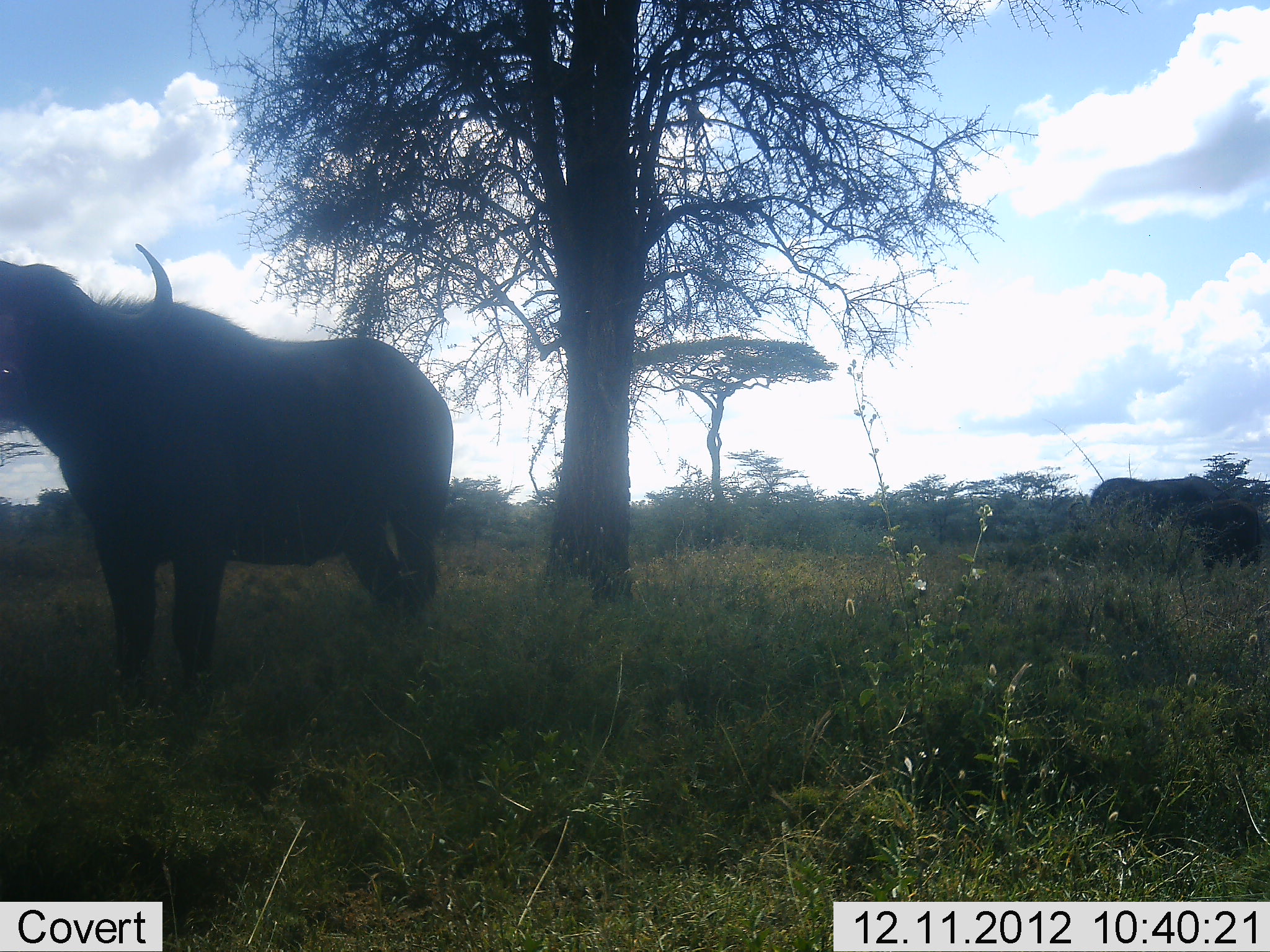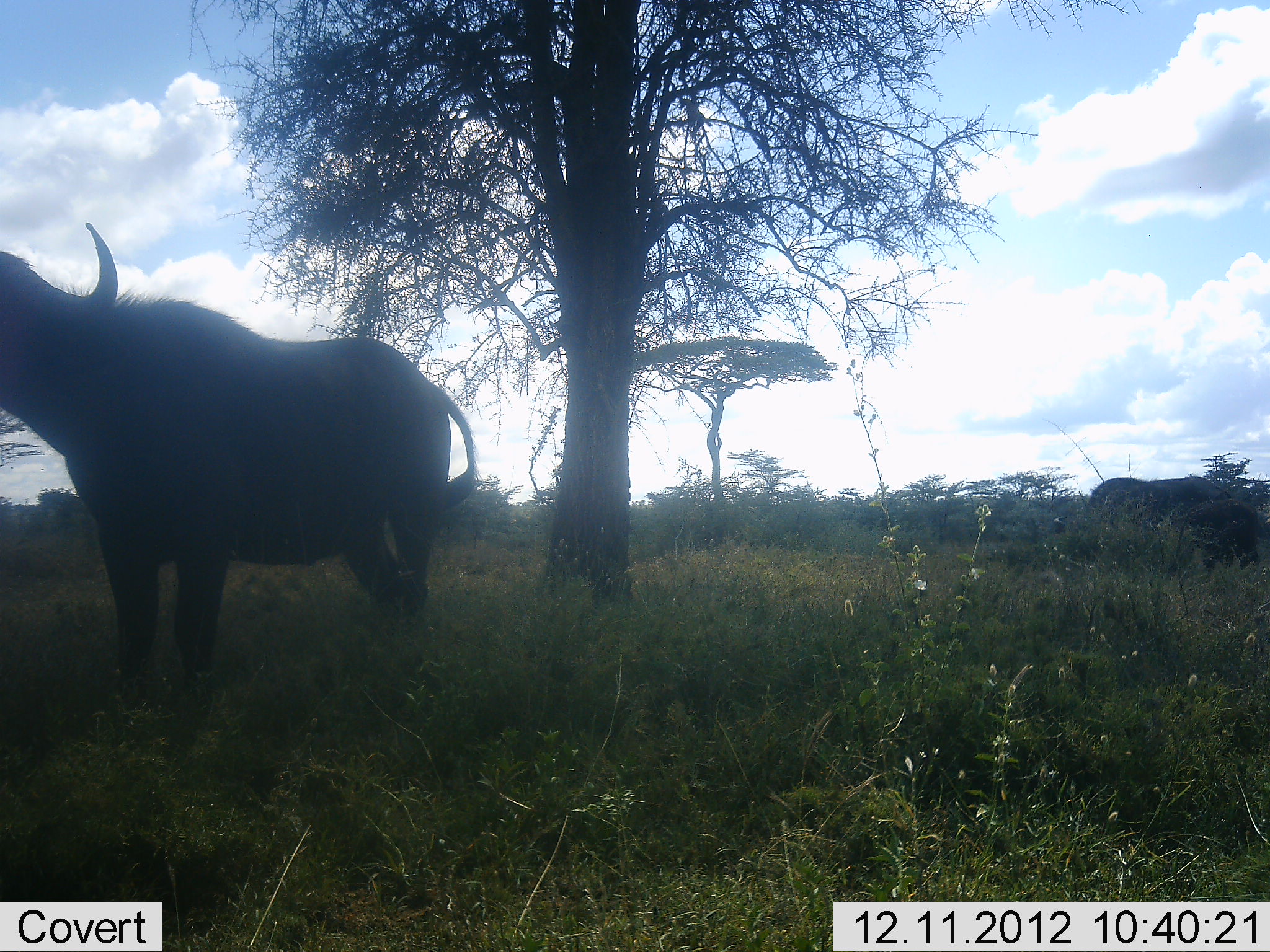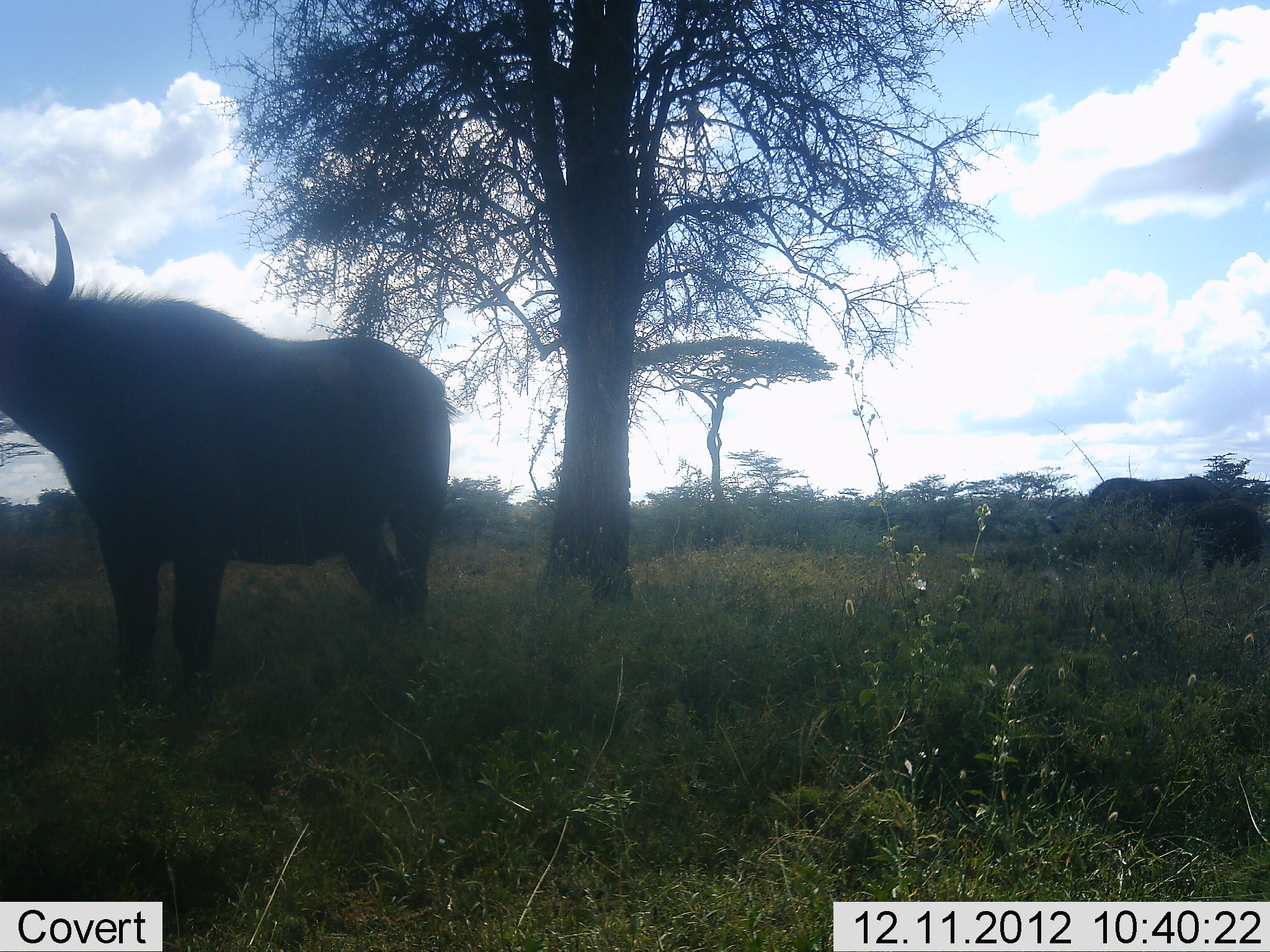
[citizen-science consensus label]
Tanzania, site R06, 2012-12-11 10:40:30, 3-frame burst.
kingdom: Animalia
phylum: Chordata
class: Mammalia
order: Artiodactyla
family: Bovidae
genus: Syncerus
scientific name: Syncerus caffer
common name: cape buffalo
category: buffalo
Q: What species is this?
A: Buffalo (cape buffalo) (Syncerus caffer).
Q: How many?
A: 3.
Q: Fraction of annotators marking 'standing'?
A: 100%.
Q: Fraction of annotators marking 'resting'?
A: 0%.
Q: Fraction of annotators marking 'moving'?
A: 0%.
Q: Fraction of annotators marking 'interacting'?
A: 0%.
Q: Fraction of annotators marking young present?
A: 30%.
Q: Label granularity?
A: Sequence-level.